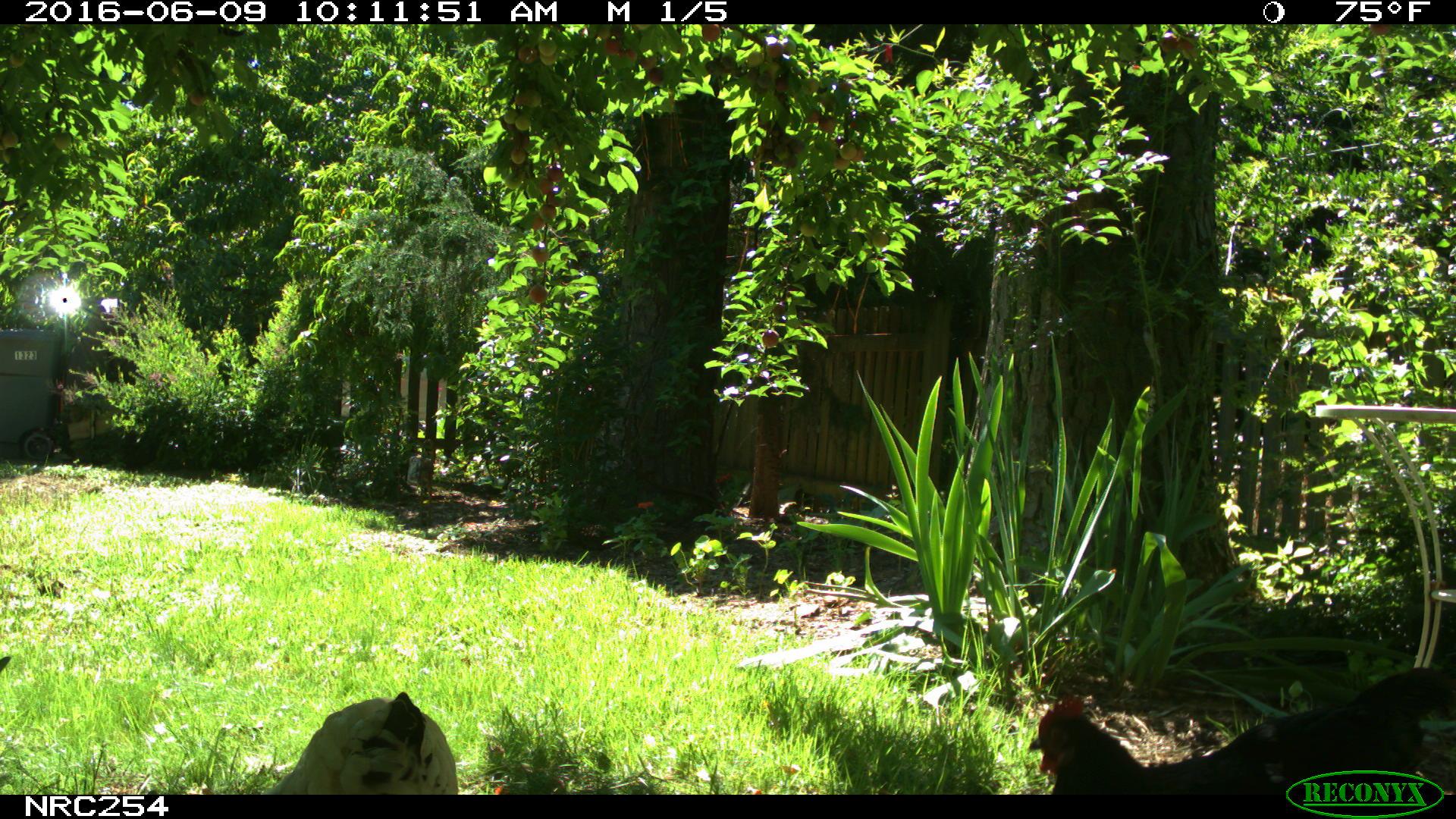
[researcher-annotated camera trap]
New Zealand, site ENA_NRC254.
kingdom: Animalia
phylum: Chordata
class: Aves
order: Galliformes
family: Phasianidae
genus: Gallus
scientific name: Gallus gallus domesticus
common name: chicken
Chicken (Gallus gallus domesticus).